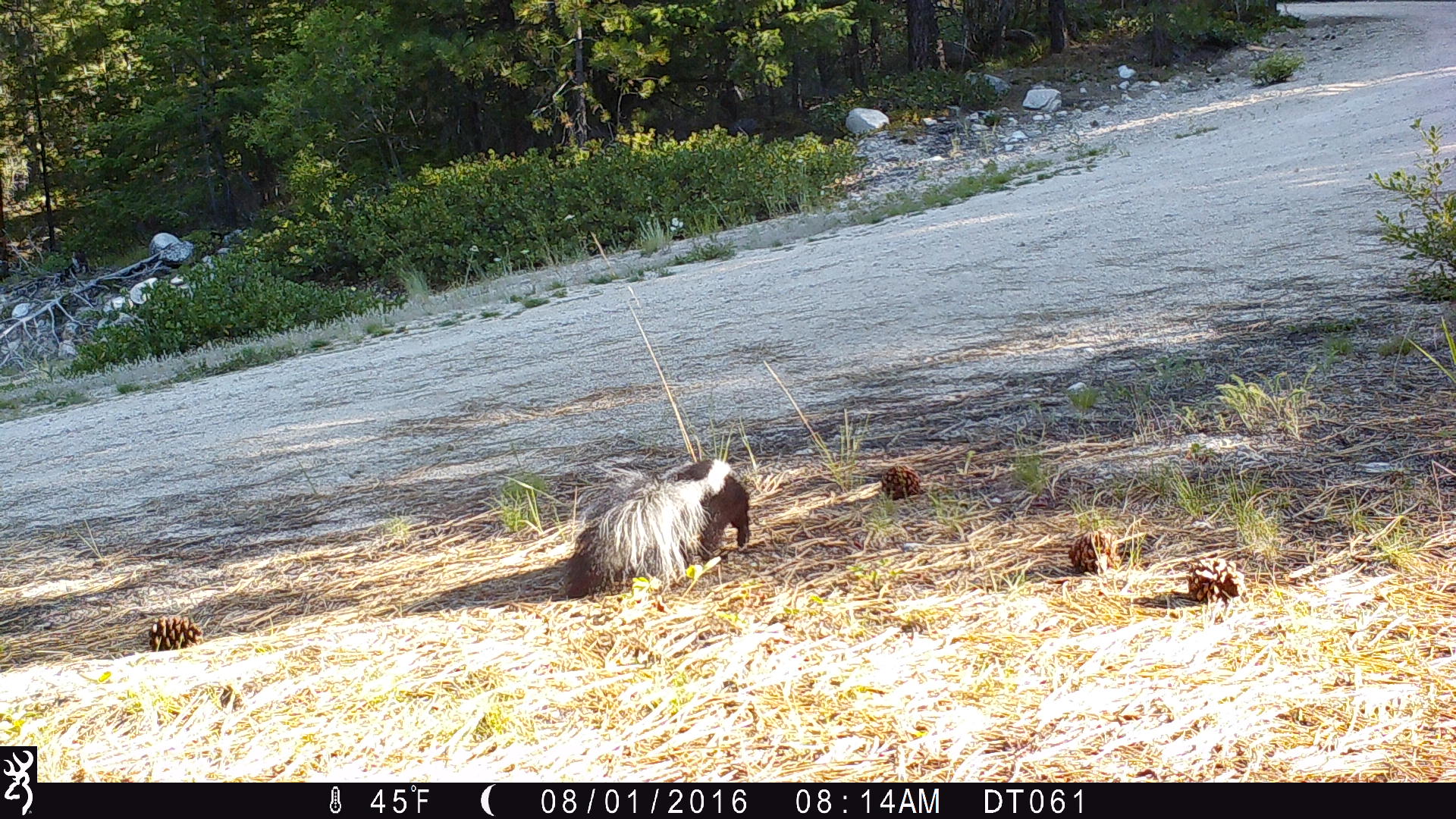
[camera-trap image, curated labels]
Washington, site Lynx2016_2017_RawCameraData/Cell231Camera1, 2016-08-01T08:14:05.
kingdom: Animalia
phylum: Chordata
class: Mammalia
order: Carnivora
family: Mephitidae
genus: Mephitis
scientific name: Mephitis mephitis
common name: striped skunk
Mephitis mephitis (striped skunk). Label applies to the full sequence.